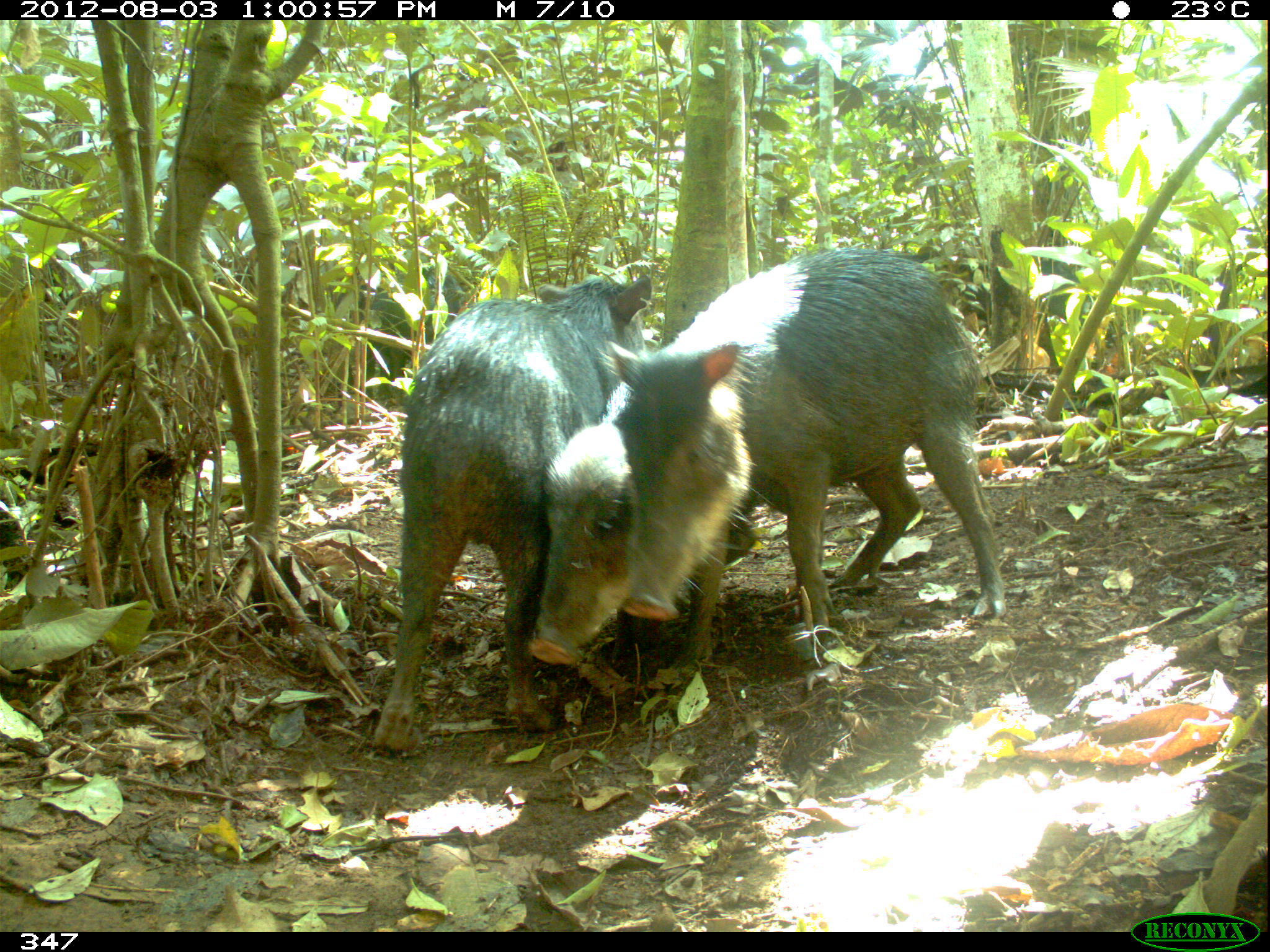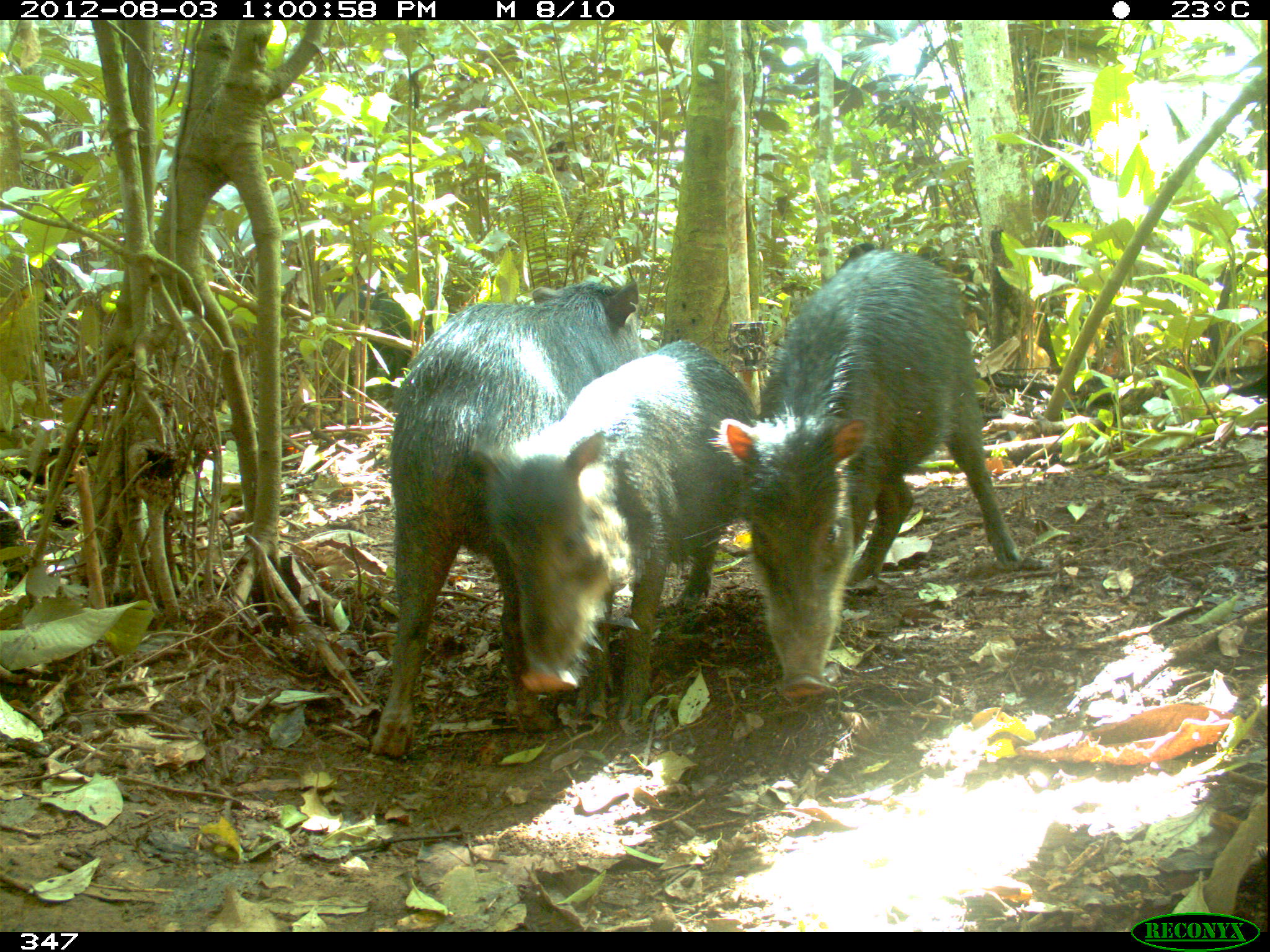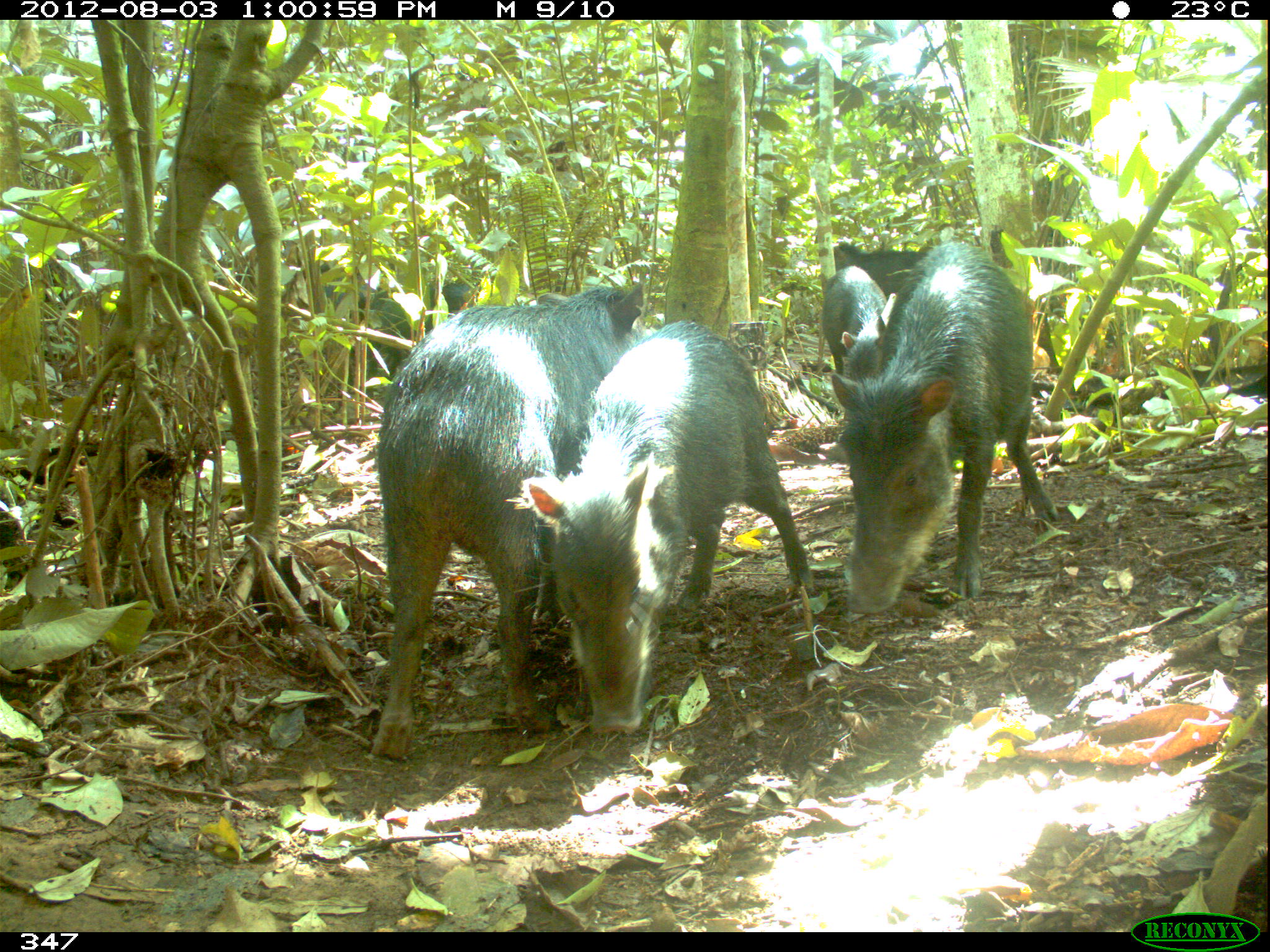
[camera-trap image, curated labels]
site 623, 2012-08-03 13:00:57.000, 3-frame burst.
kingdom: Animalia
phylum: Chordata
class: Mammalia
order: Artiodactyla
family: Tayassuidae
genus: Tayassu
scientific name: Tayassu pecari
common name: white-lipped peccary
Tayassu pecari (white-lipped peccary).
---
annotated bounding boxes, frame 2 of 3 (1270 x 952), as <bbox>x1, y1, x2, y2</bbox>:
tayassu pecari: <bbox>710, 247, 1025, 701</bbox>; <bbox>370, 275, 652, 759</bbox>; <bbox>463, 337, 755, 725</bbox>; <bbox>334, 280, 414, 401</bbox>; <bbox>838, 241, 952, 268</bbox>